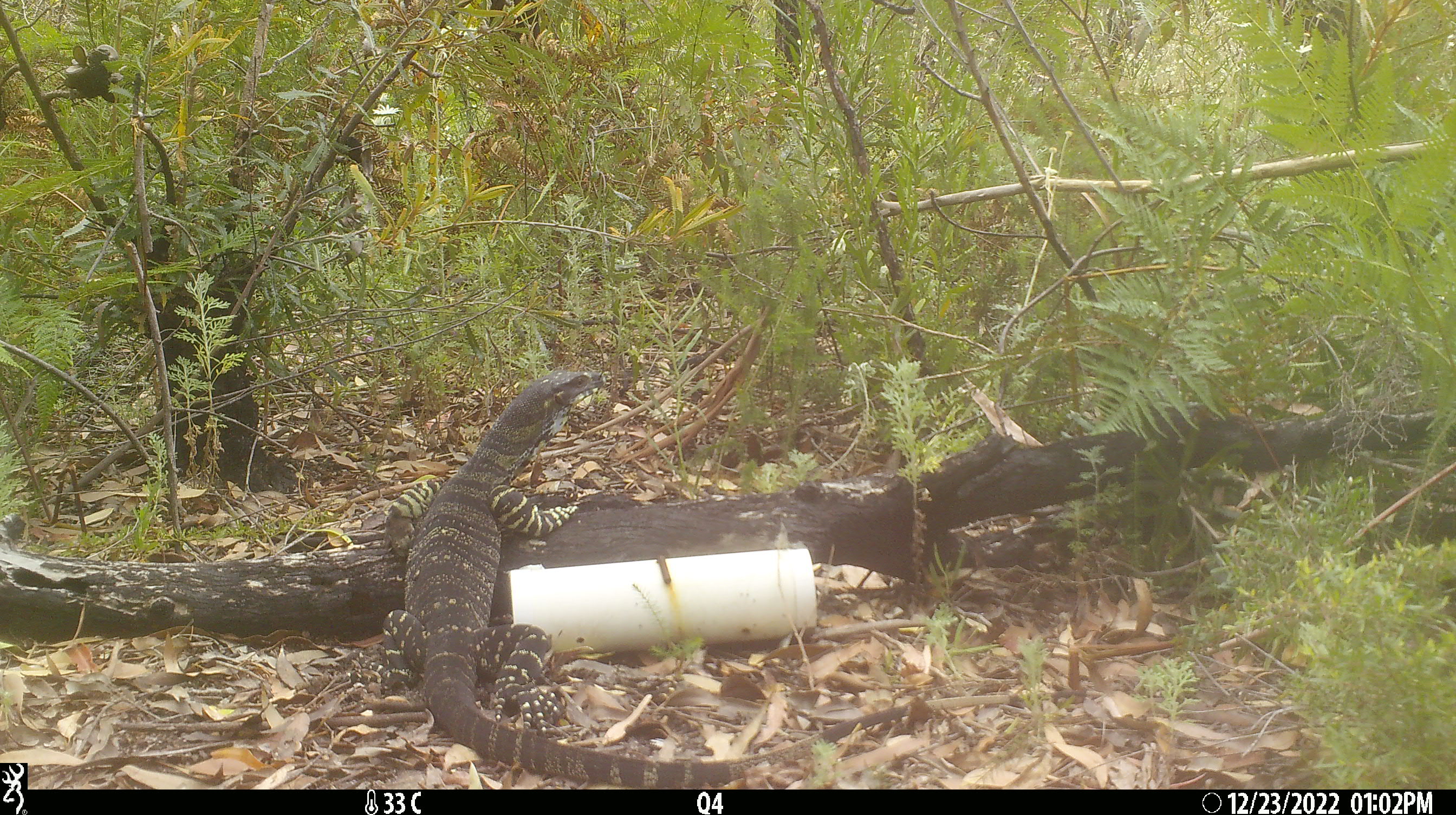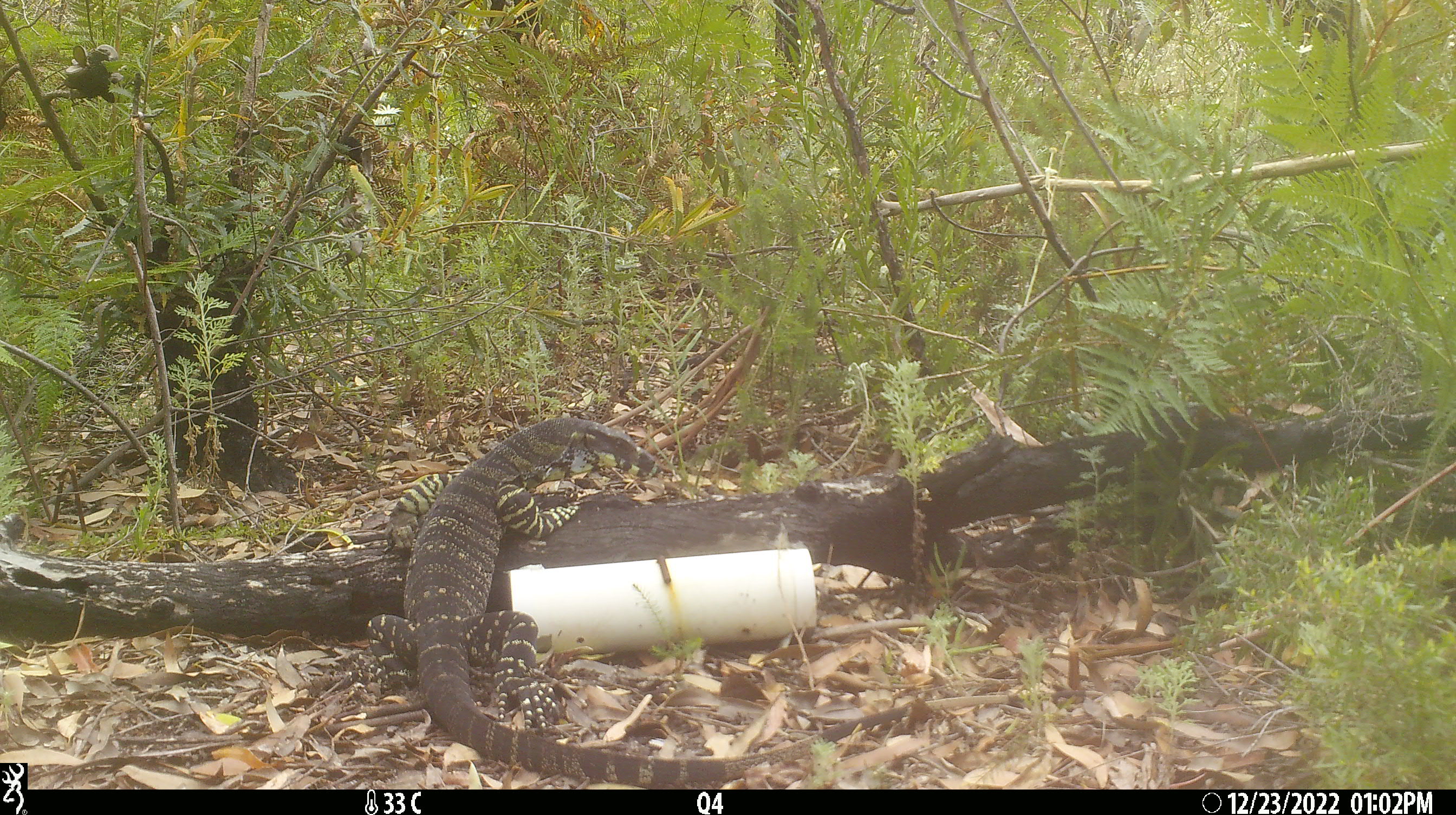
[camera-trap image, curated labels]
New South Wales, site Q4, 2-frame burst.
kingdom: Animalia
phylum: Chordata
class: Reptilia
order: Squamata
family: Varanidae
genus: Varanus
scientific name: Varanus varius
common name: lace monitor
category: goanna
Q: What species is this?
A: Goanna (lace monitor) (Varanus varius).